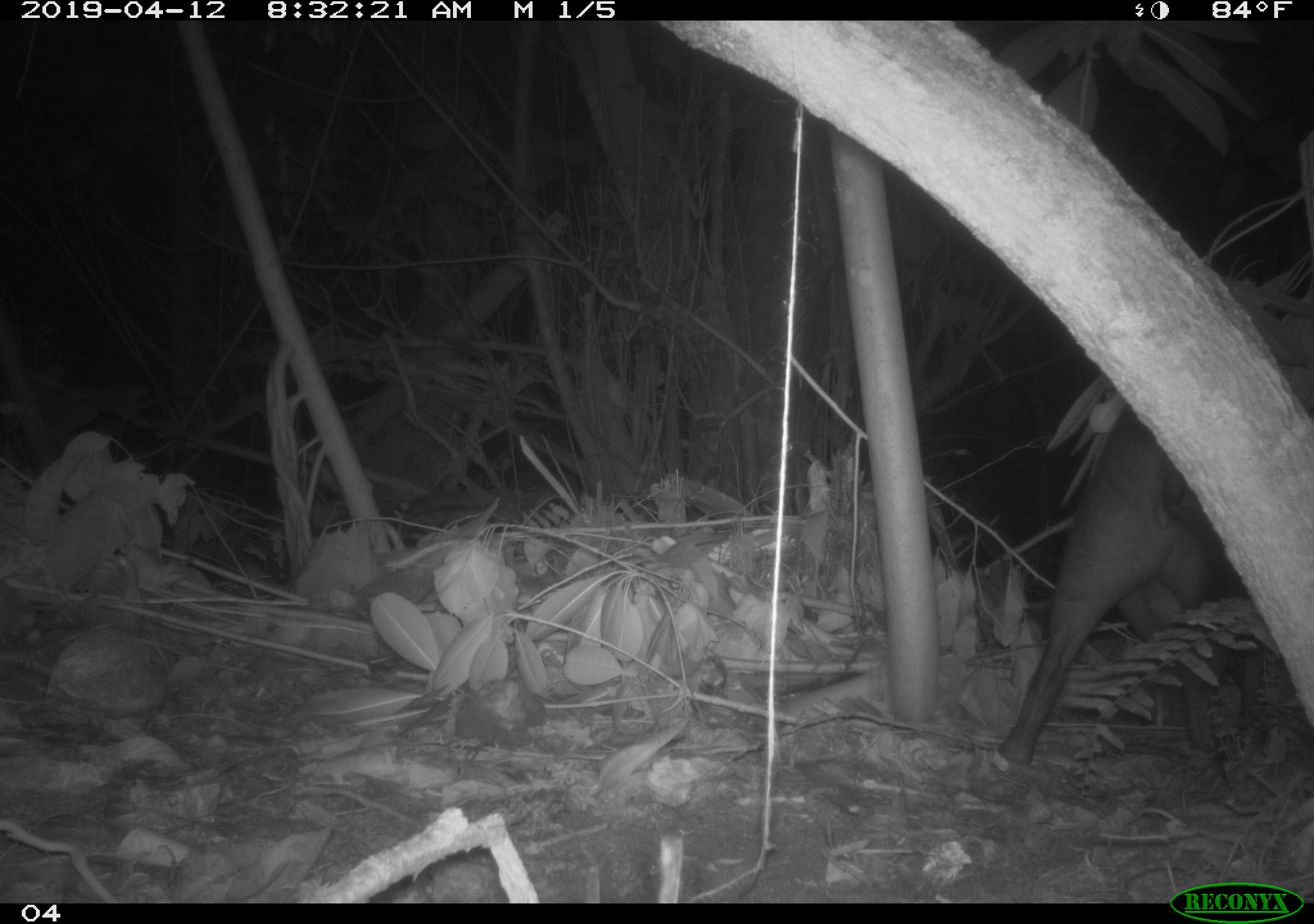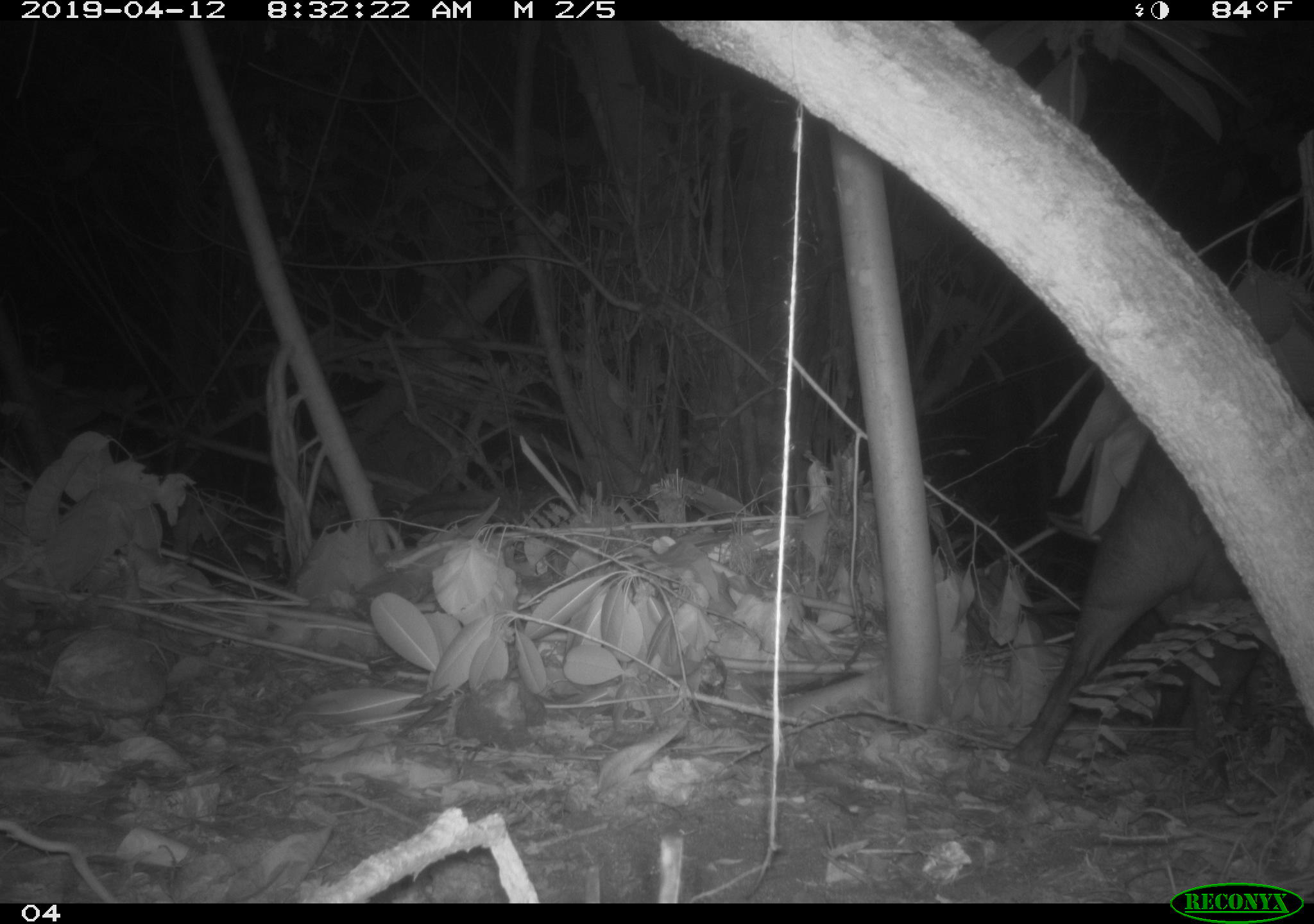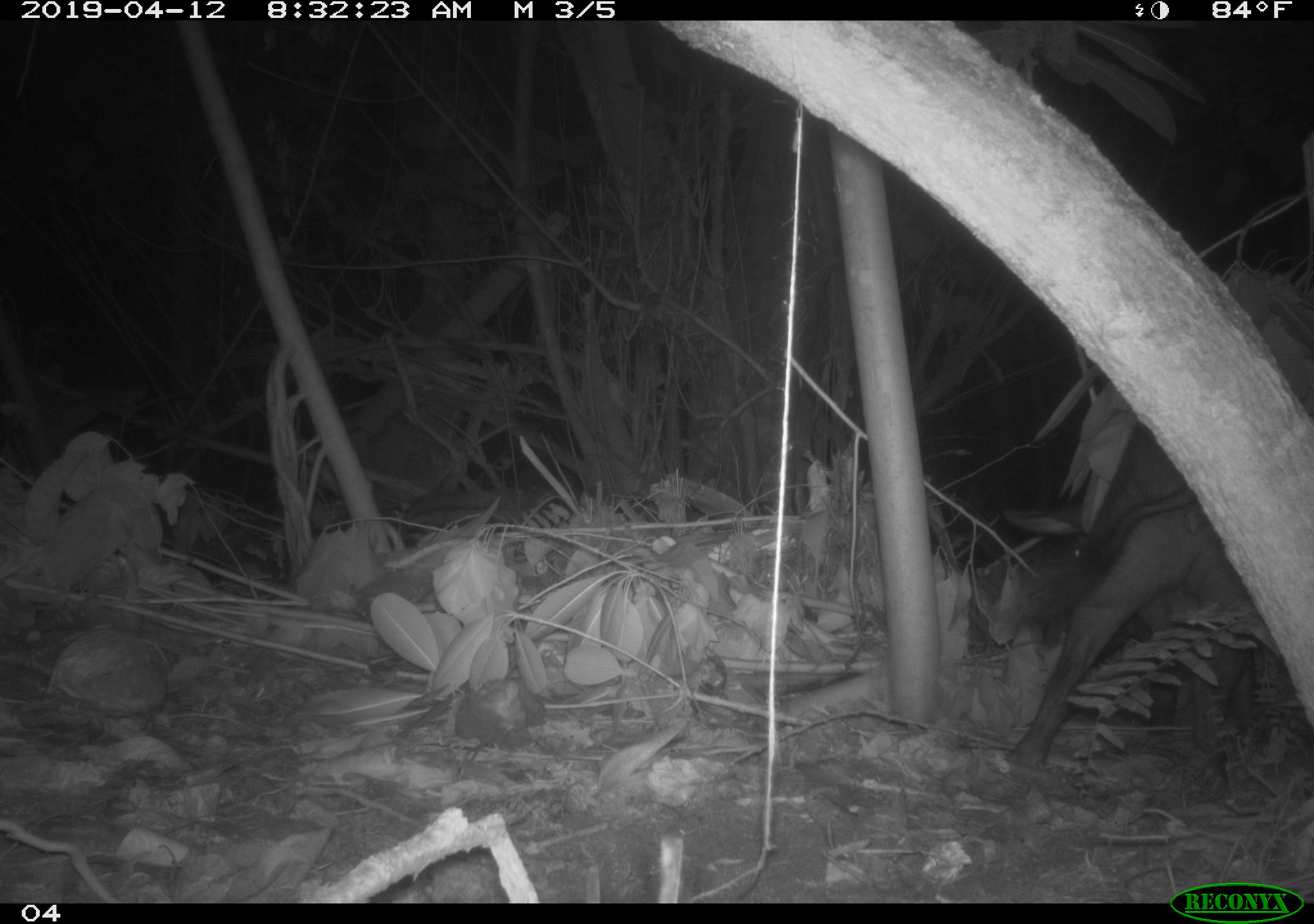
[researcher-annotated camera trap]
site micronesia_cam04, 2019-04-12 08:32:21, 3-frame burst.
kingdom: Animalia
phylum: Chordata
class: Mammalia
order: Artiodactyla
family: Suidae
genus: Sus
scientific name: Sus scrofa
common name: pig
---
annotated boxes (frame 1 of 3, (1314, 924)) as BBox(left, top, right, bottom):
pig: BBox(998, 382, 1243, 779)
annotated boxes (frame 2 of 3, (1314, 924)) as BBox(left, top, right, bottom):
pig: BBox(1012, 384, 1293, 792)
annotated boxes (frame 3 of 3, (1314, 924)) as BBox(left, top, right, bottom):
pig: BBox(994, 453, 1267, 794)